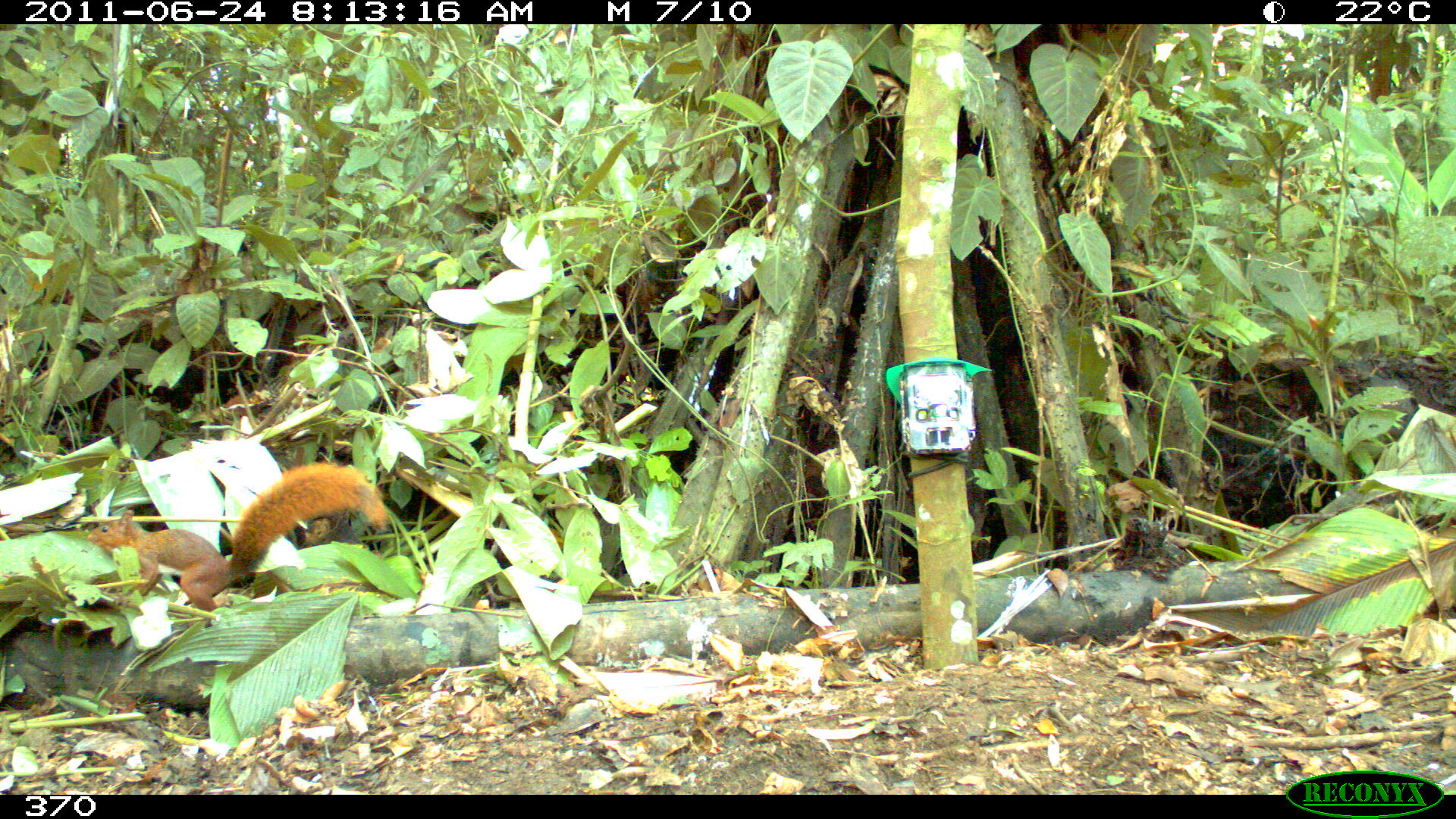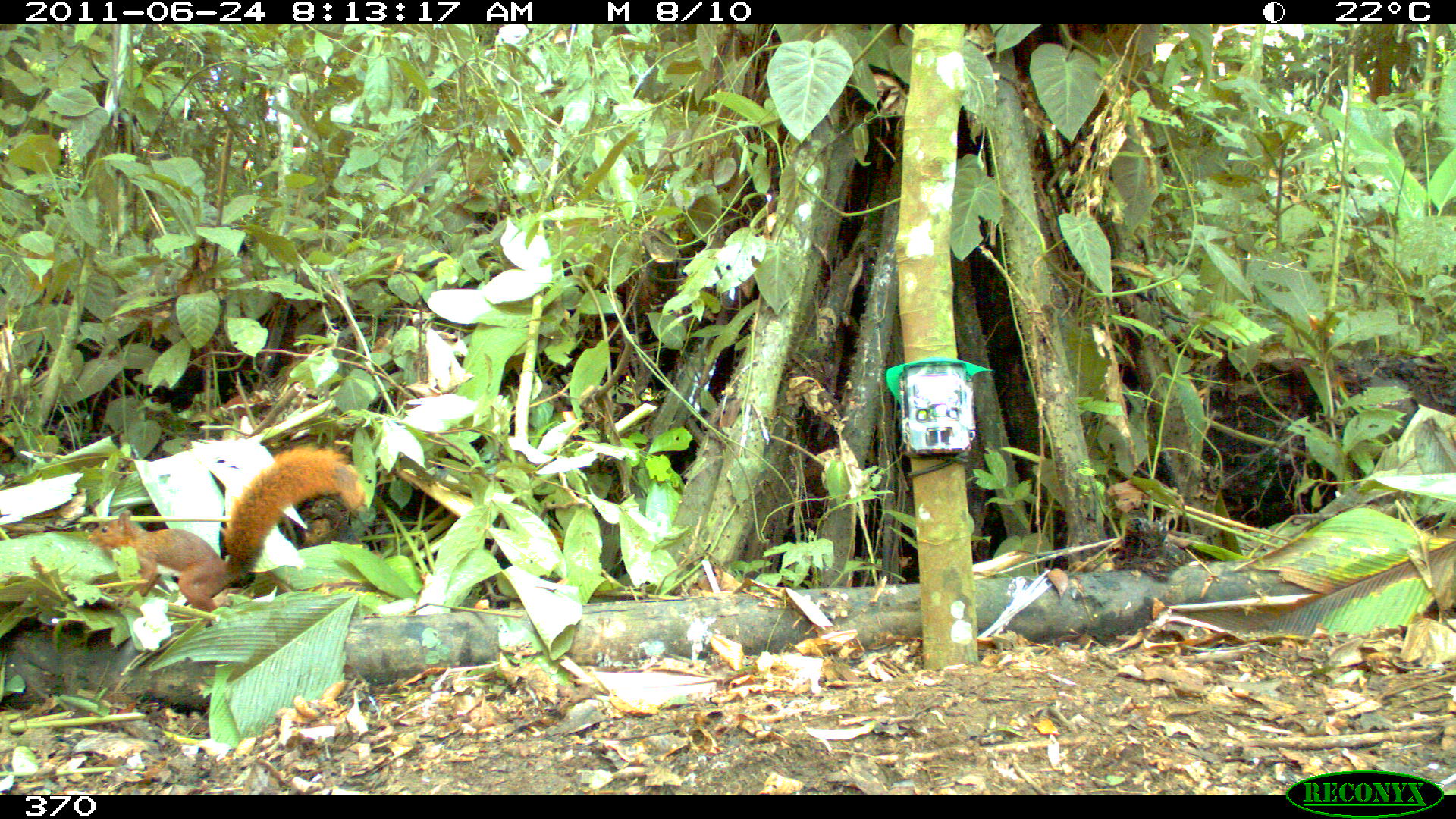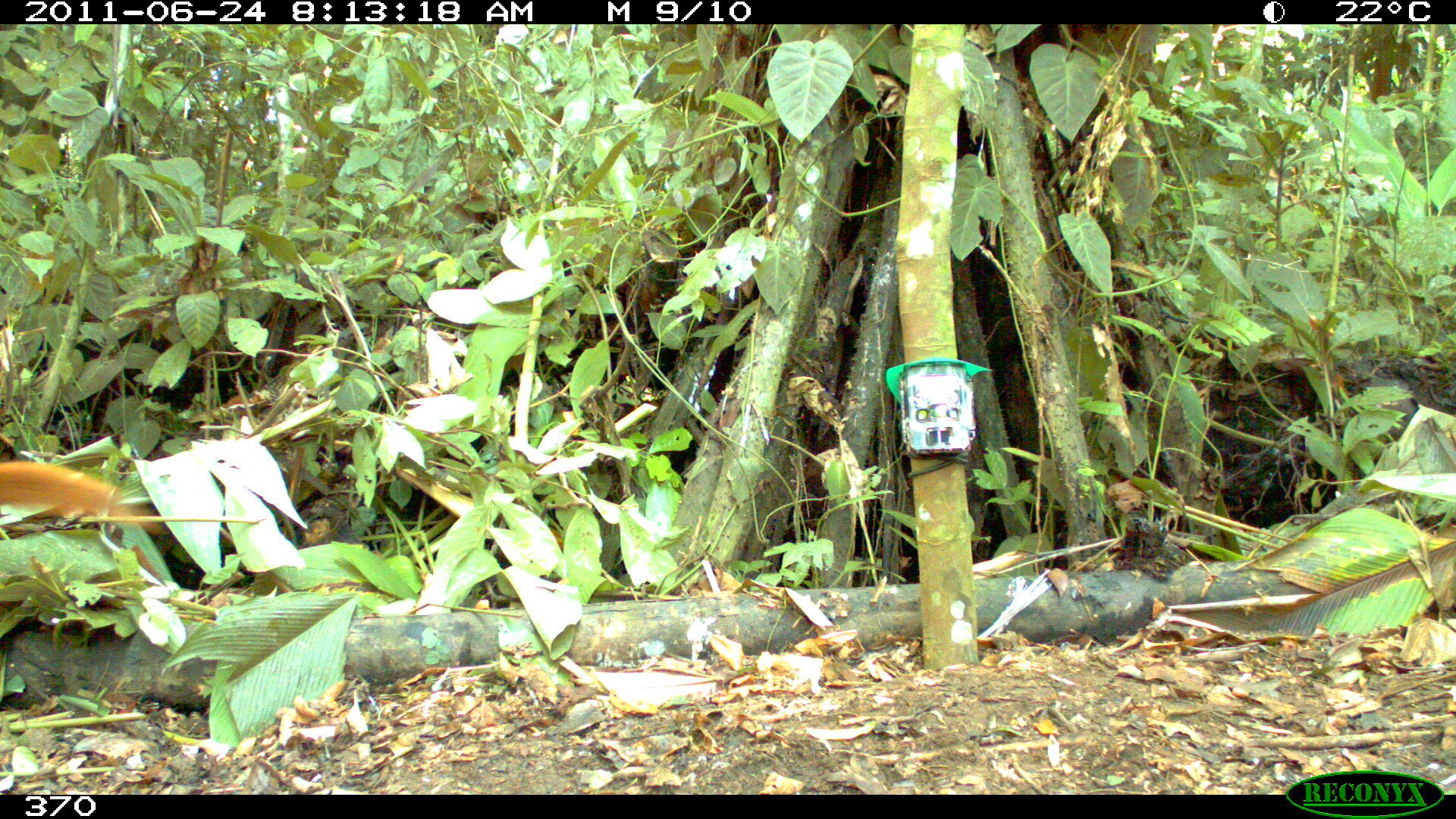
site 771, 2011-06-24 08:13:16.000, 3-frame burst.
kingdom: Animalia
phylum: Chordata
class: Mammalia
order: Rodentia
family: Sciuridae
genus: Sciurus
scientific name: Sciurus spadiceus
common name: southern amazon red squirrel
Sciurus spadiceus (southern amazon red squirrel).